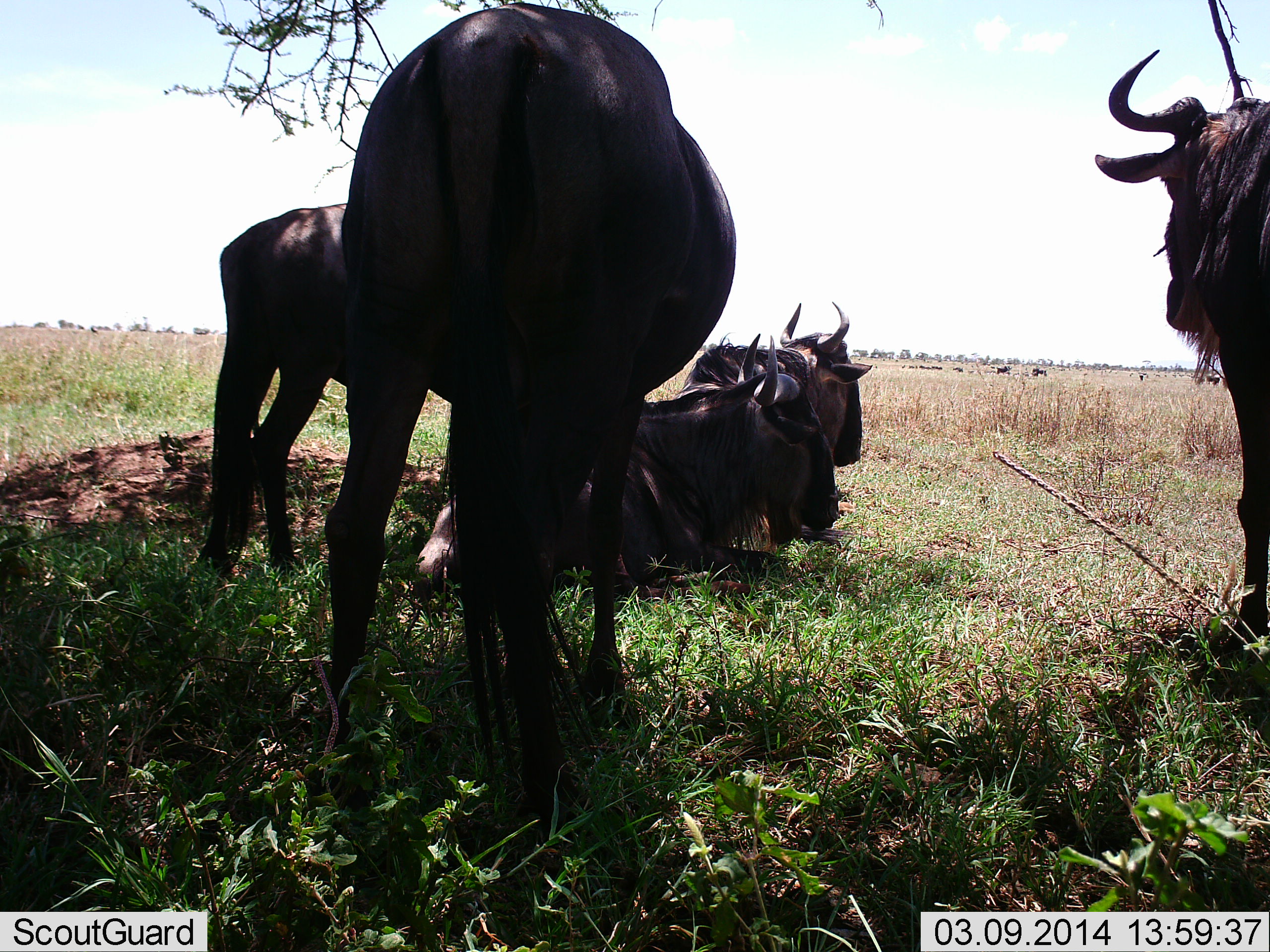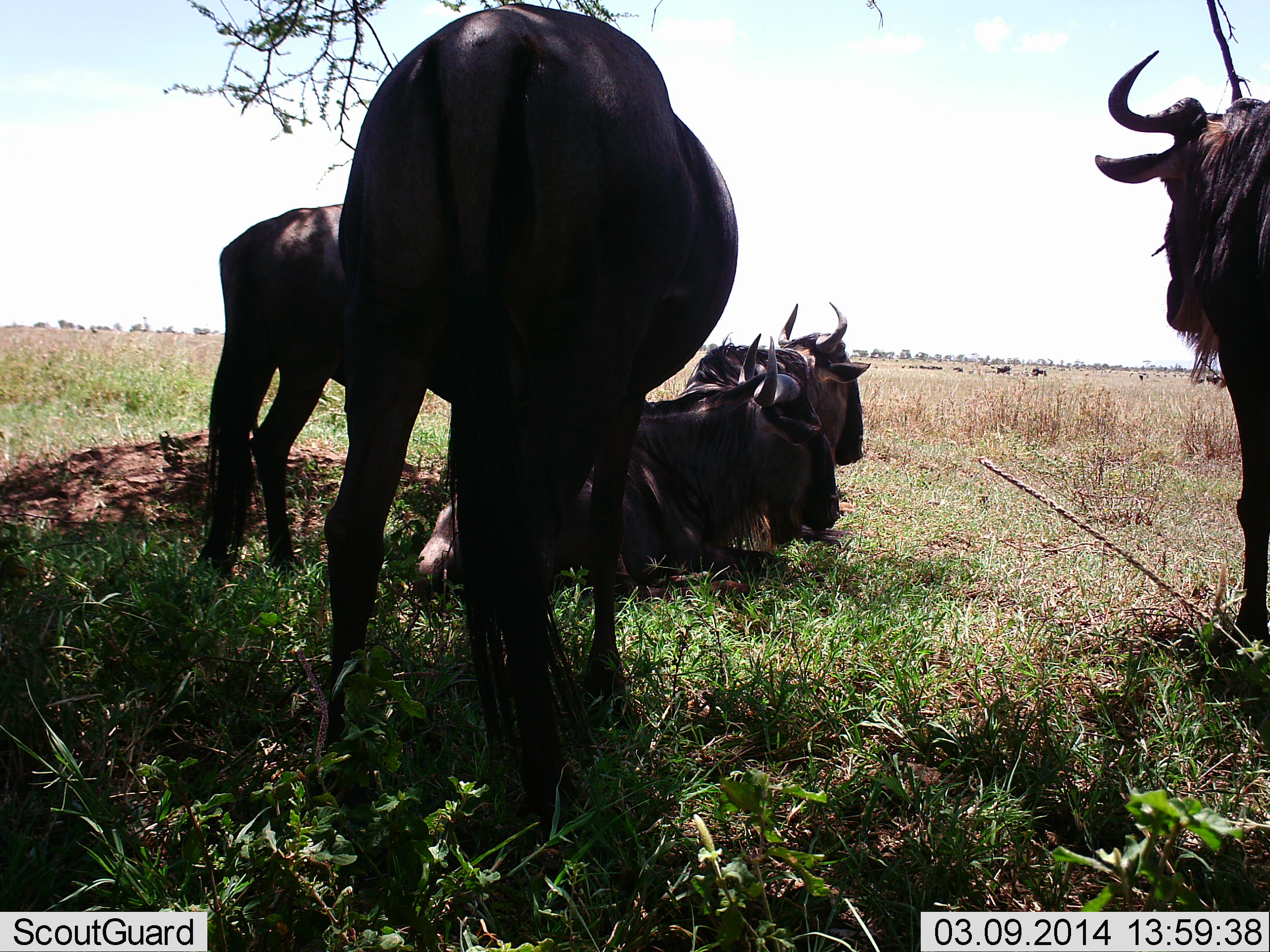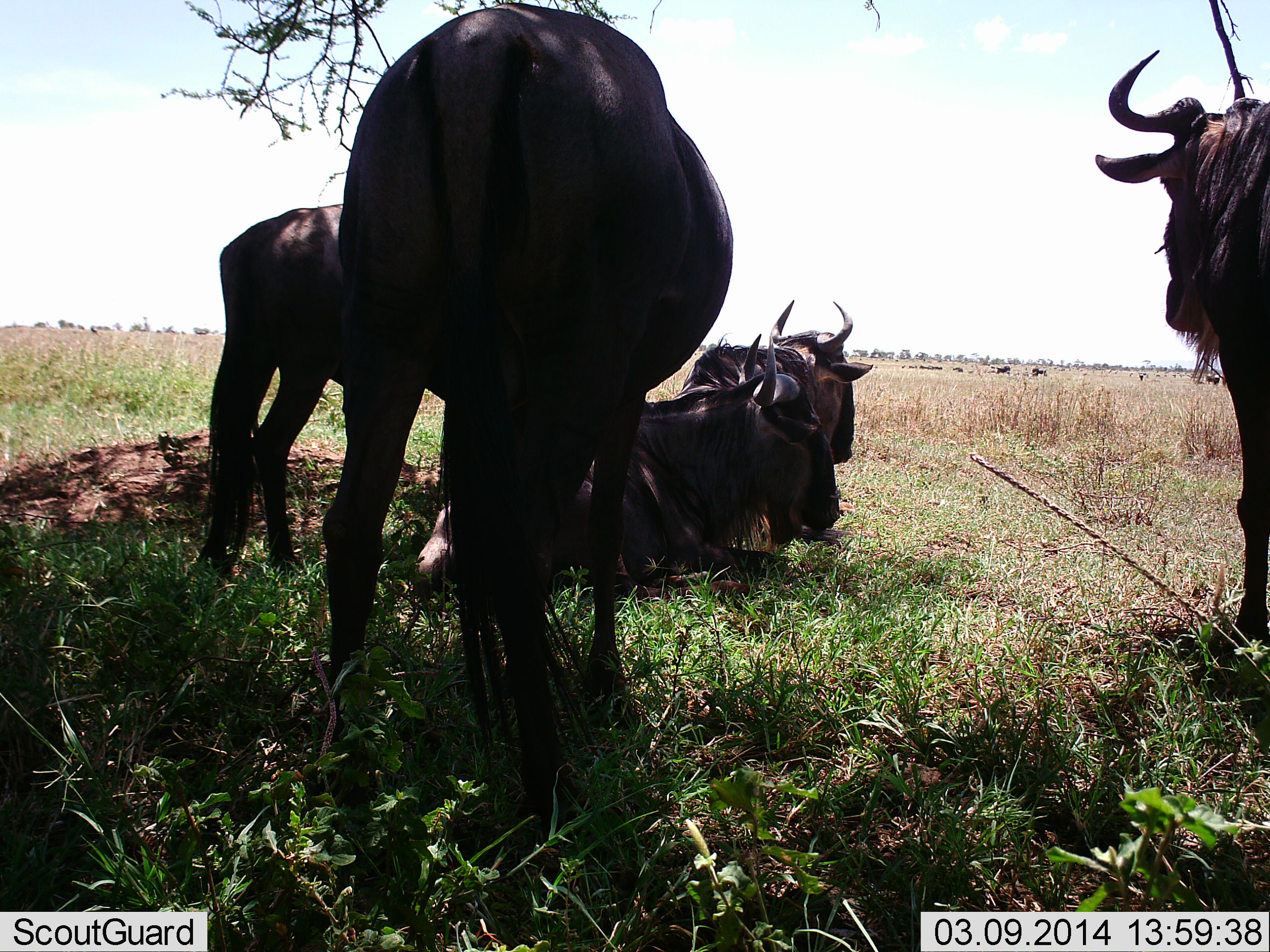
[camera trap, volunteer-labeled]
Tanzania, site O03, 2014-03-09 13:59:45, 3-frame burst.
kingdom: Animalia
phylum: Chordata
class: Mammalia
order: Artiodactyla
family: Bovidae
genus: Connochaetes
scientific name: Connochaetes taurinus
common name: blue wildebeest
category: wildebeest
Wildebeest (blue wildebeest) (Connochaetes taurinus), count 5. Behavior (volunteer vote fractions): standing 90%, resting 100%, moving 0%, interacting 0%. Young present (vote fraction): 0%. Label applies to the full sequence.